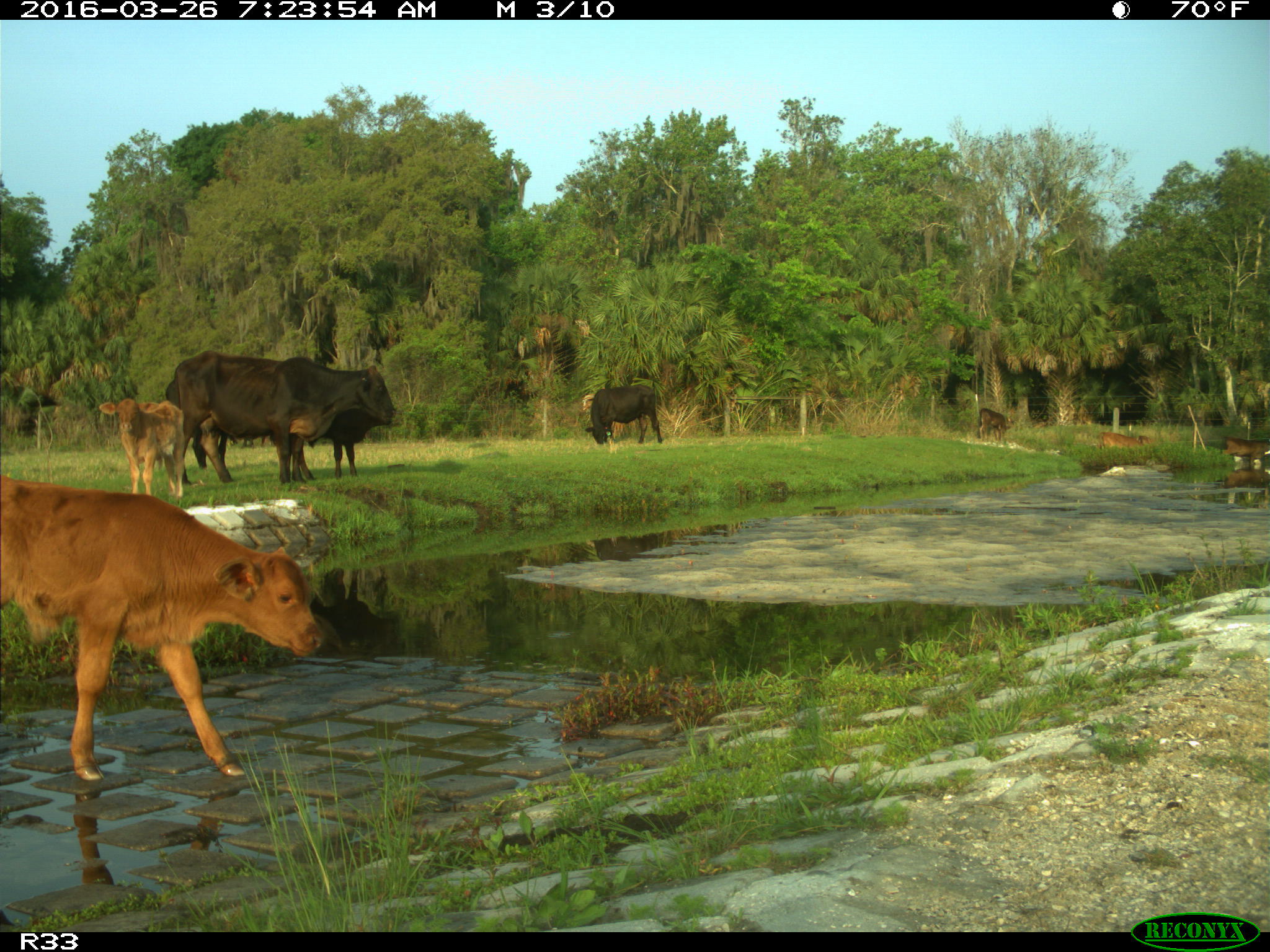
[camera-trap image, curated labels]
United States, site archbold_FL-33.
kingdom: Animalia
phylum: Chordata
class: Mammalia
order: Artiodactyla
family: Bovidae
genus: Bos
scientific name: Bos taurus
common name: domestic cow